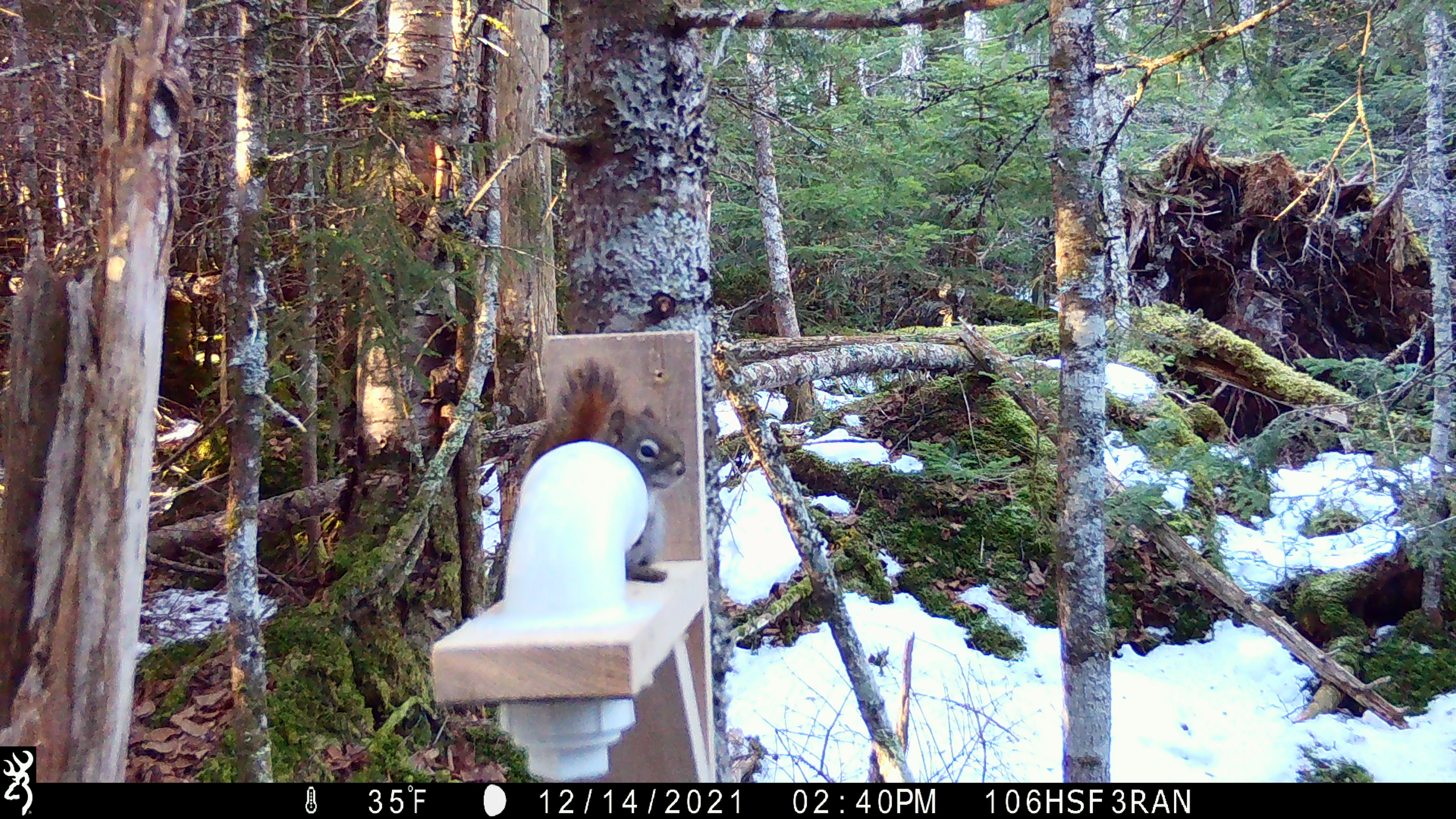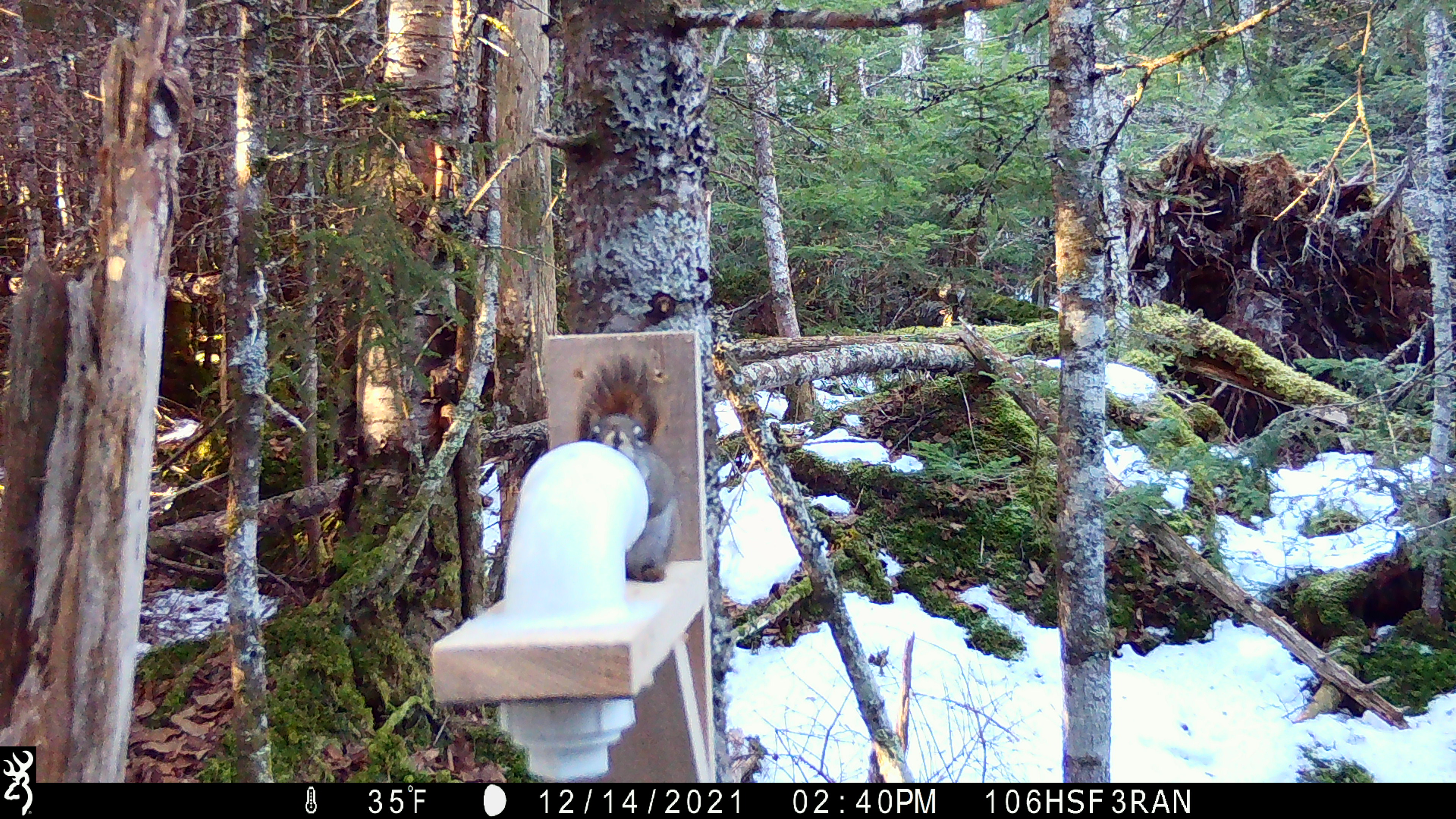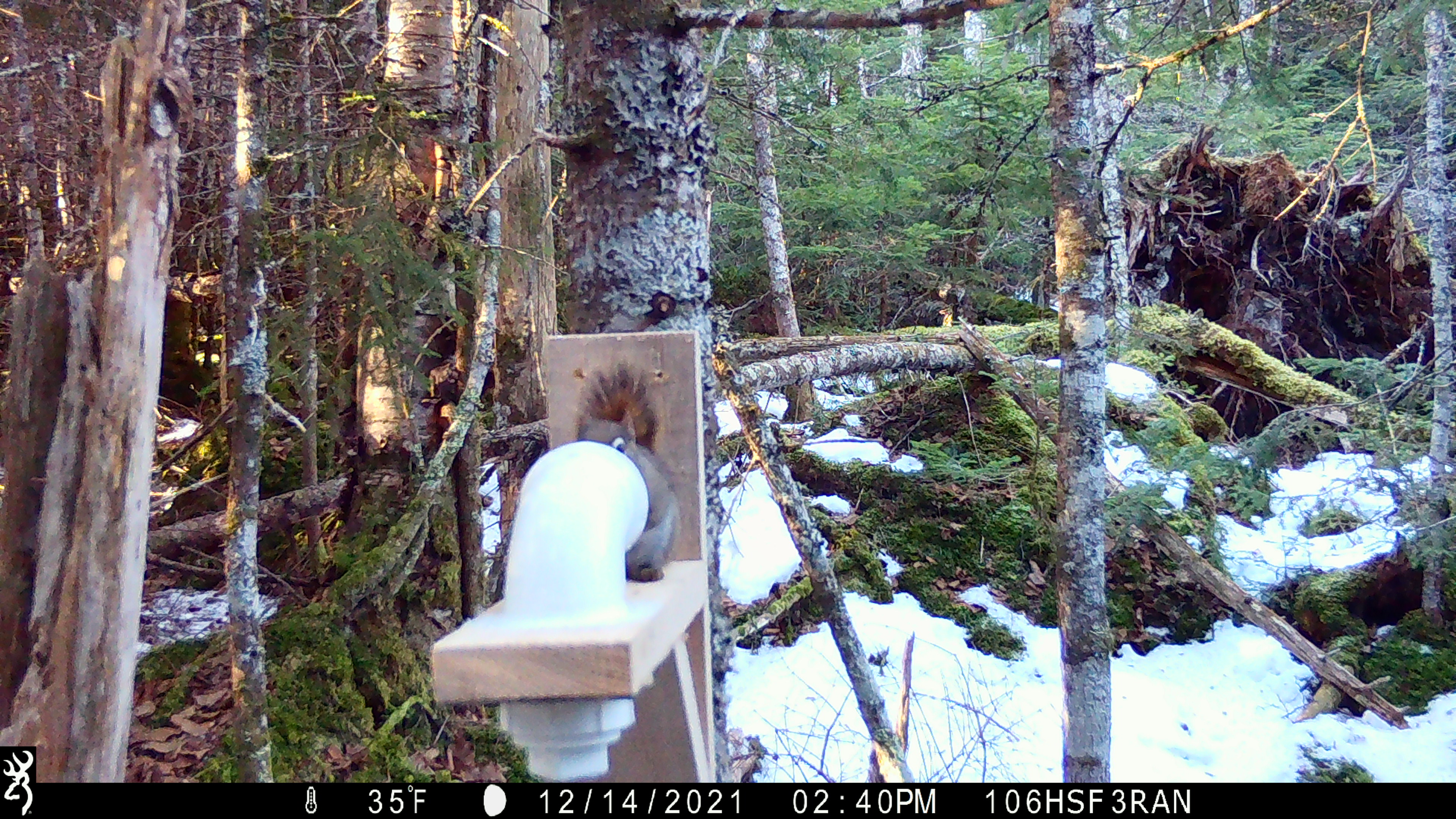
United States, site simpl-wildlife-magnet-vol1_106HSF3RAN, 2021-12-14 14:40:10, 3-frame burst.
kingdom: Animalia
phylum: Chordata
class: Mammalia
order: Rodentia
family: Sciuridae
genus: Tamiasciurus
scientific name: Tamiasciurus hudsonicus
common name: red squirrel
Red squirrel (Tamiasciurus hudsonicus).